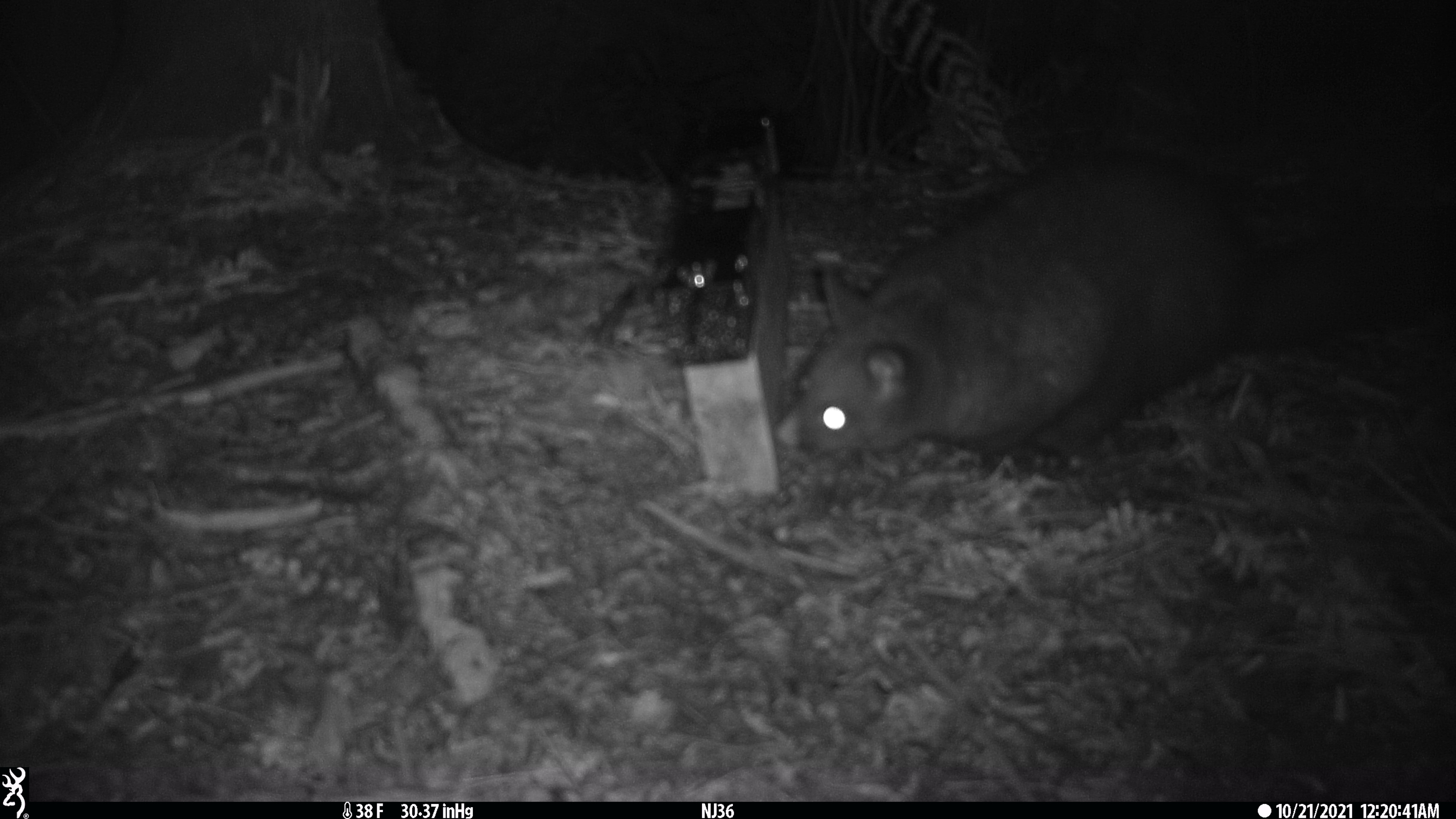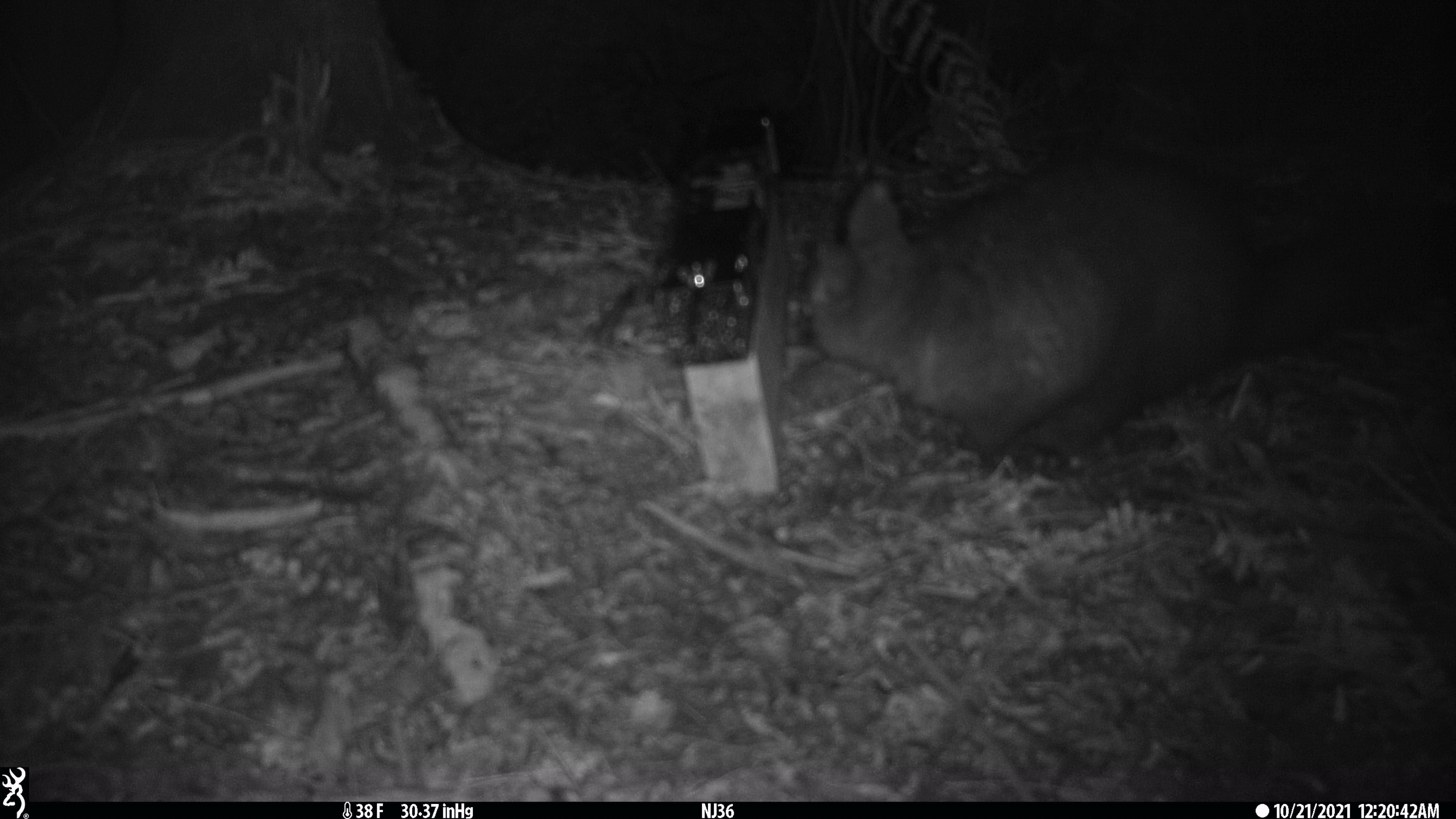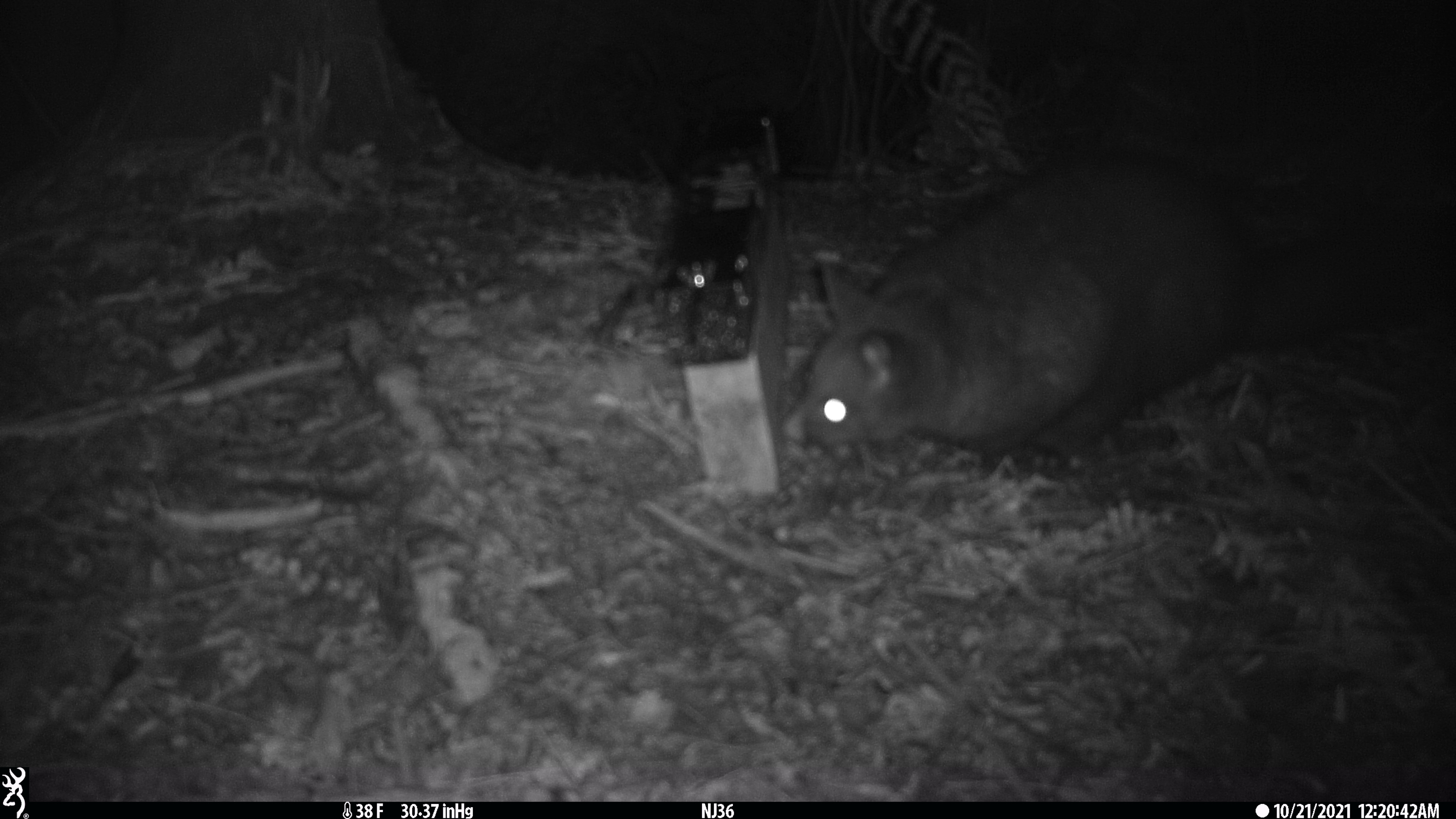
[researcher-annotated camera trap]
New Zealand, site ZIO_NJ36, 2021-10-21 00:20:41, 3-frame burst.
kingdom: Animalia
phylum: Chordata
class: Mammalia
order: Diprotodontia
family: Phalangeridae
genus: Trichosurus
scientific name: Trichosurus vulpecula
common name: common brushtail possum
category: possum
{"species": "possum (common brushtail possum) (Trichosurus vulpecula)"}